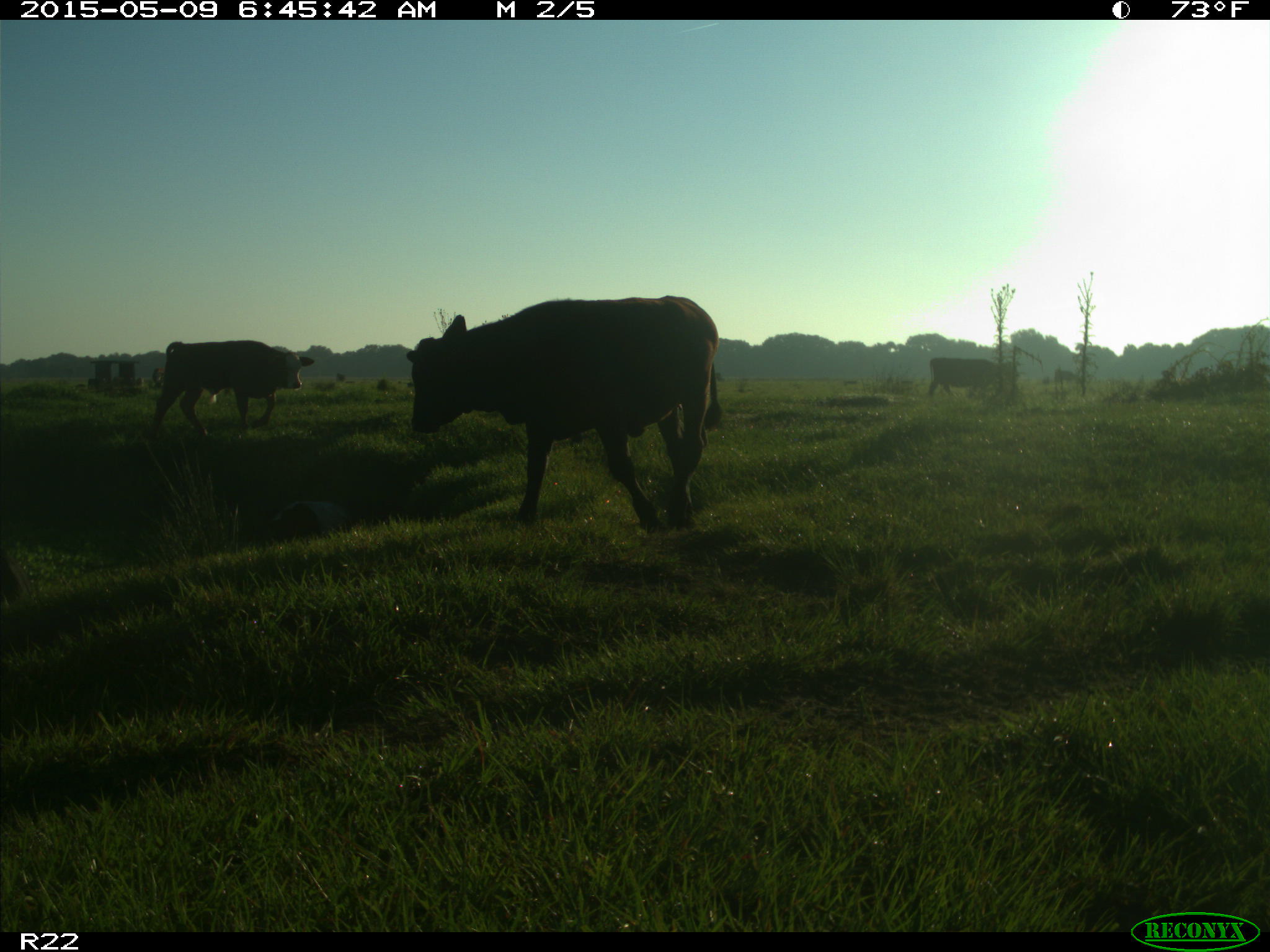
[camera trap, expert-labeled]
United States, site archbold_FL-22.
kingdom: Animalia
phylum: Chordata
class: Mammalia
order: Artiodactyla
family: Bovidae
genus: Bos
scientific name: Bos taurus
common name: domestic cow